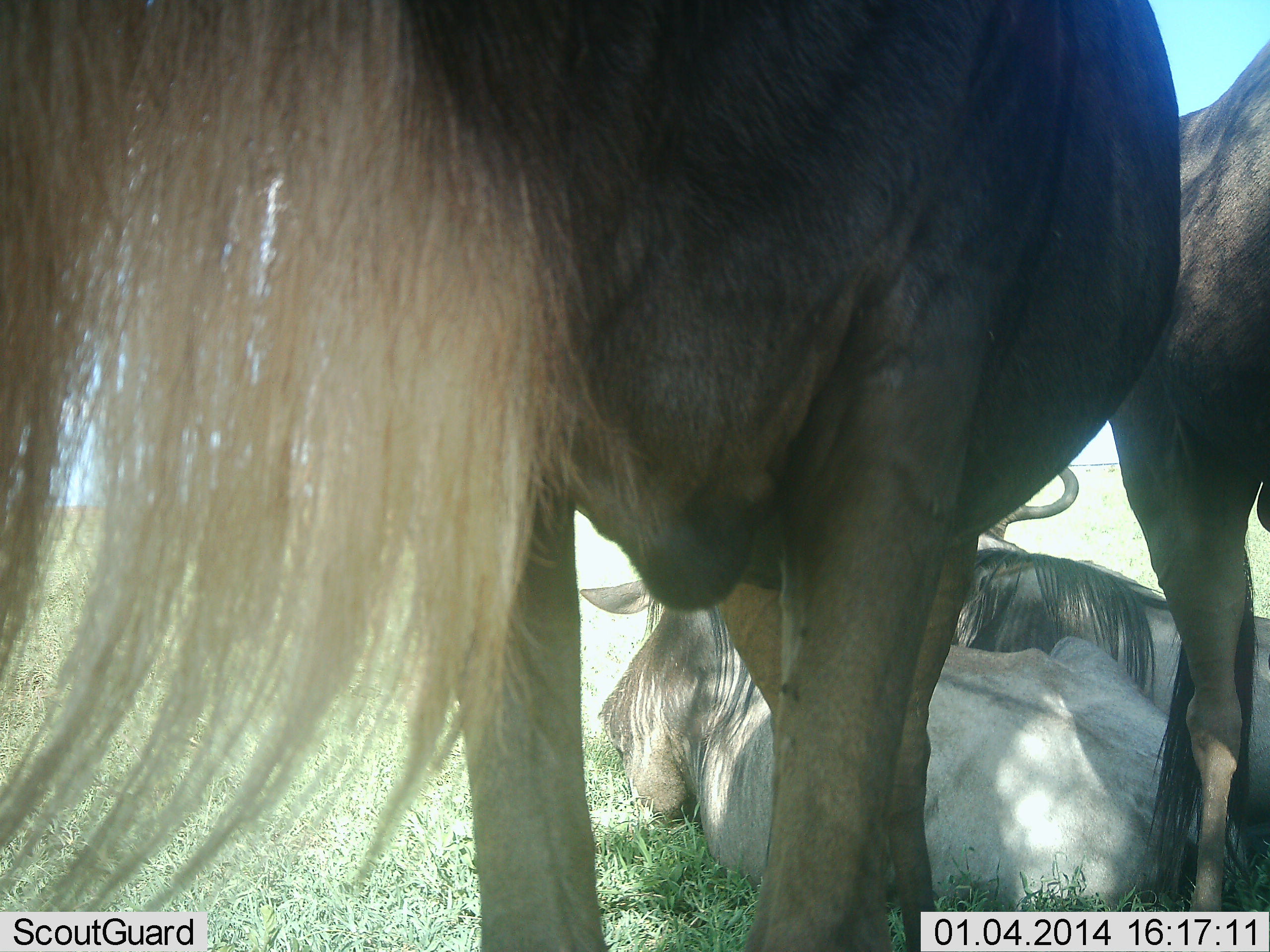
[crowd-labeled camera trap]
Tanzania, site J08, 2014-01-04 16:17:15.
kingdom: Animalia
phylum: Chordata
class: Mammalia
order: Artiodactyla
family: Bovidae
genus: Connochaetes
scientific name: Connochaetes taurinus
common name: blue wildebeest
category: wildebeest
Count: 4.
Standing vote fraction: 100%.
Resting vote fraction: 100%.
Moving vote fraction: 0%.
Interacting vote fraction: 0%.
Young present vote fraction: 0%.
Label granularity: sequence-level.